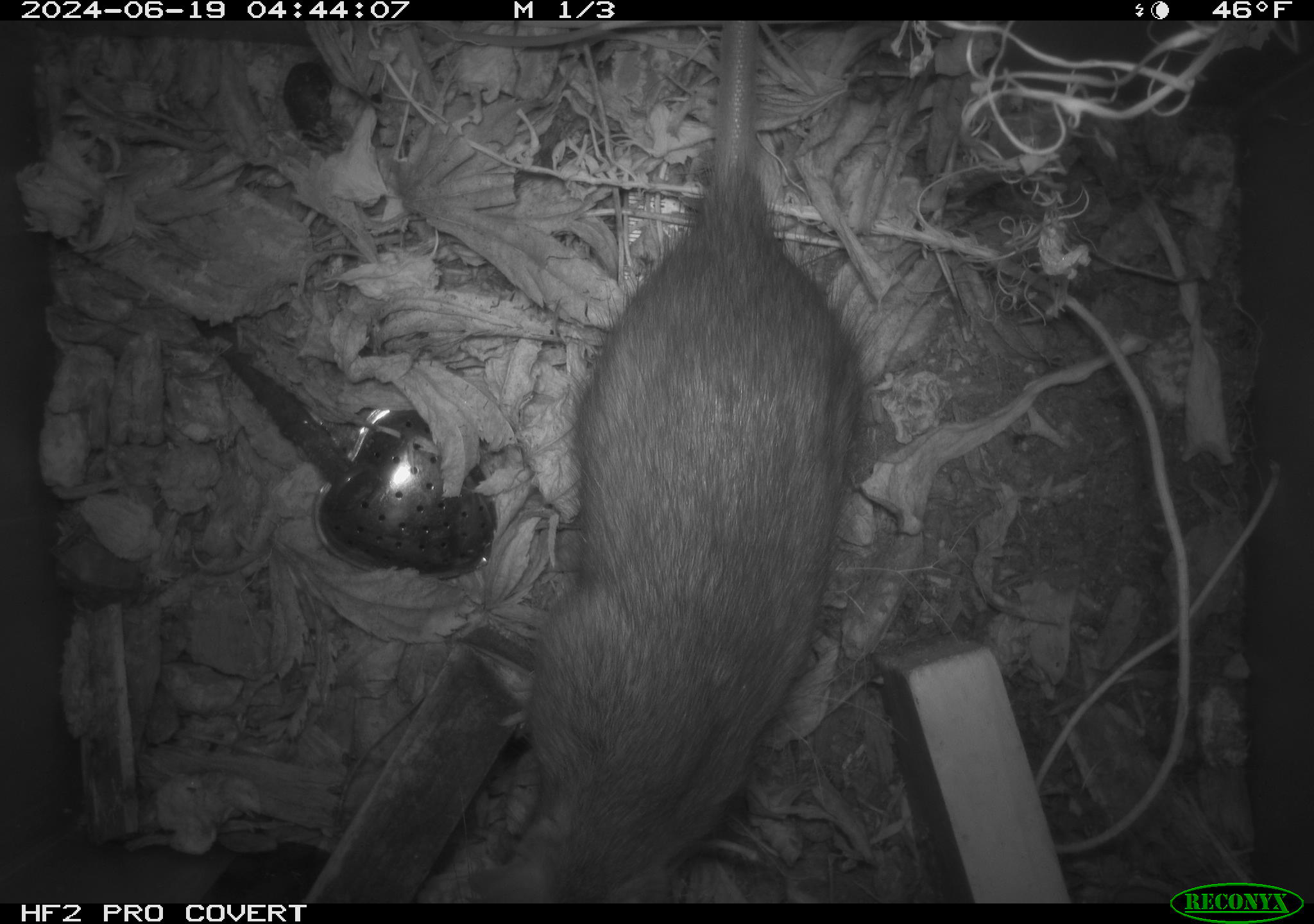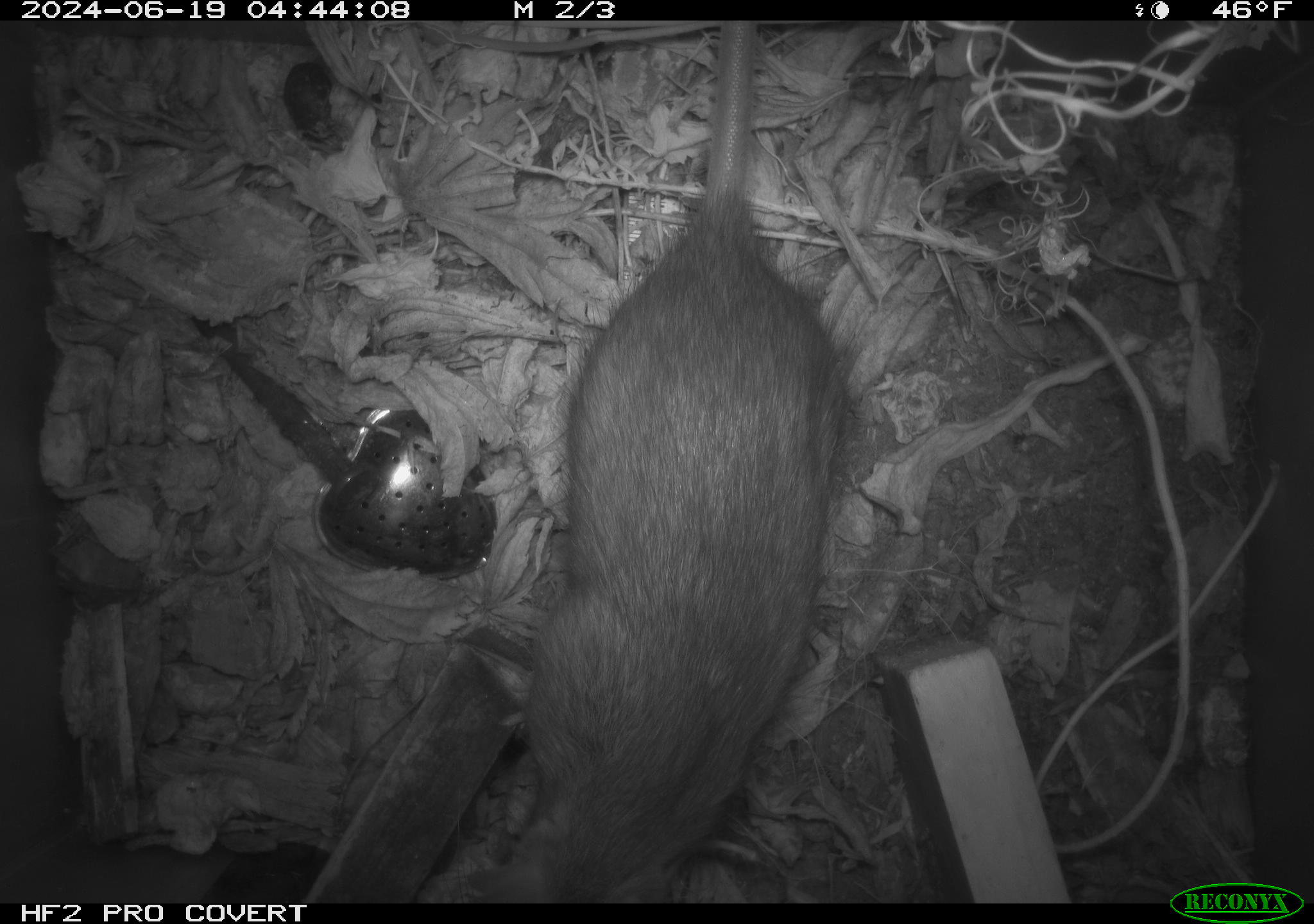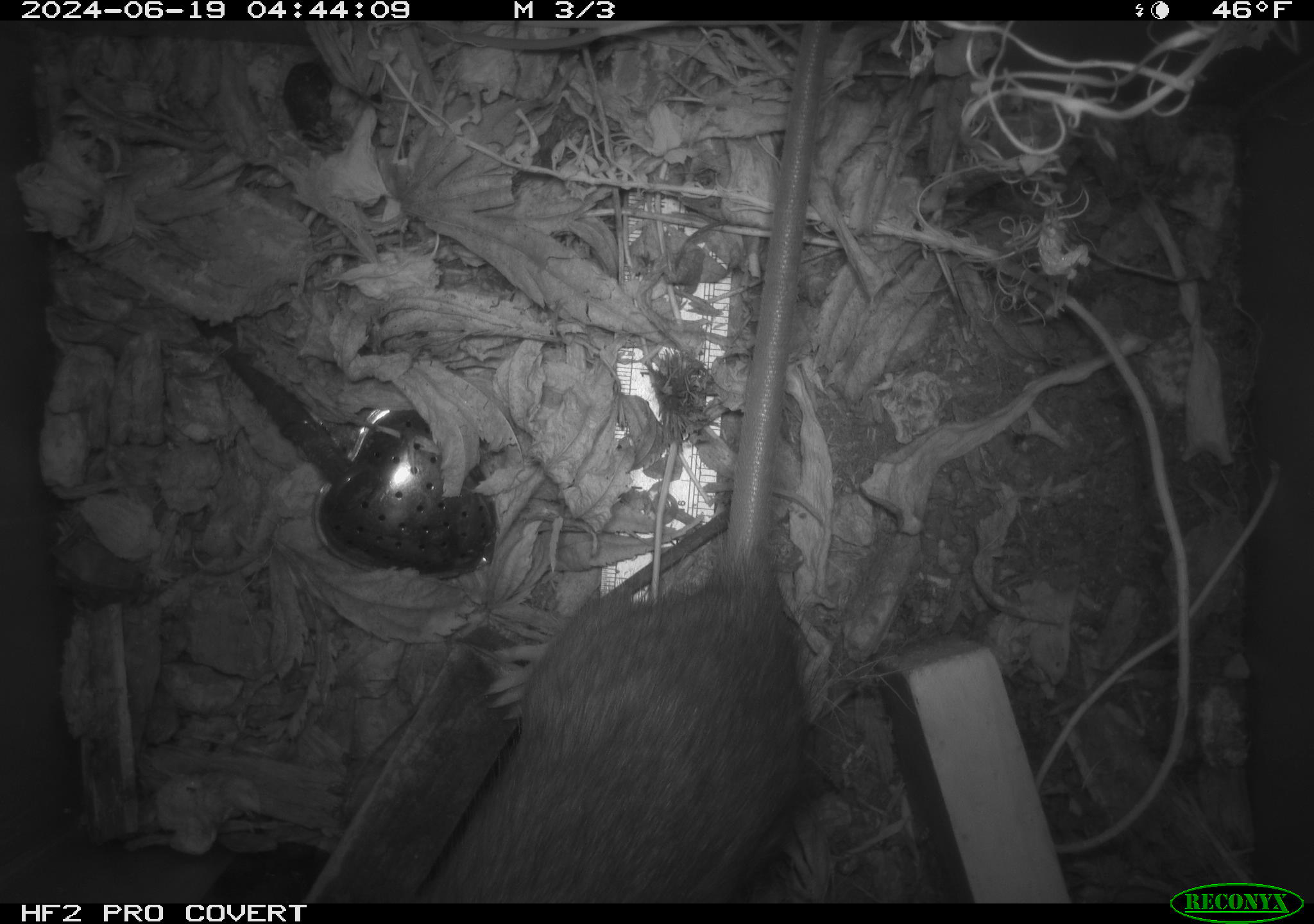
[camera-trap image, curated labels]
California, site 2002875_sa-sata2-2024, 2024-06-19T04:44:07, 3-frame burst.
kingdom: Animalia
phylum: Chordata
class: Mammalia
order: Rodentia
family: Muridae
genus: Rattus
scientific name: Rattus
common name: rat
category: rattus species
Rattus species (rat) (Rattus).